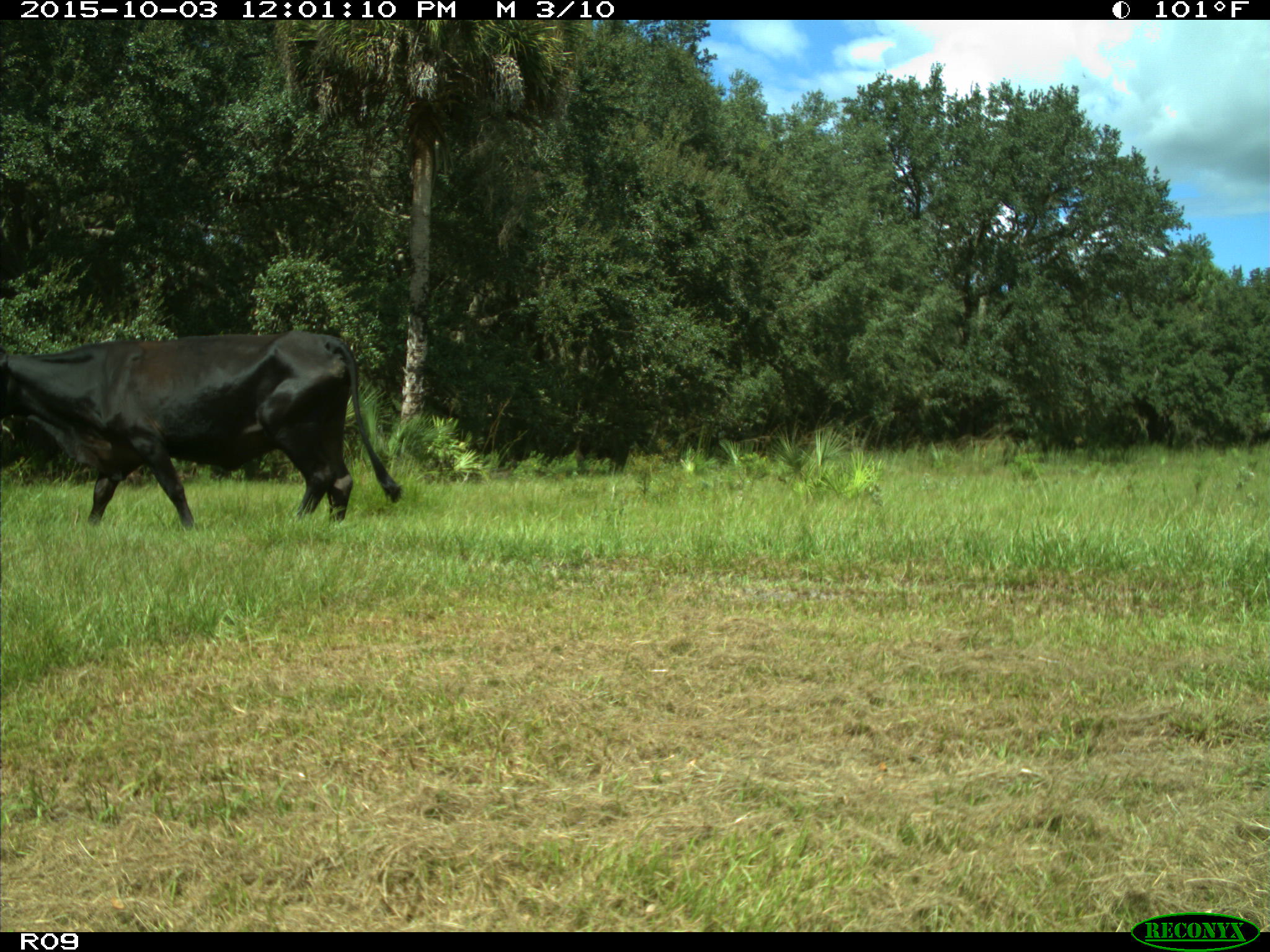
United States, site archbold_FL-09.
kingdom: Animalia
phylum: Chordata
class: Mammalia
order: Artiodactyla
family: Bovidae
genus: Bos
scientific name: Bos taurus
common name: domestic cow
Bos taurus (domestic cow).